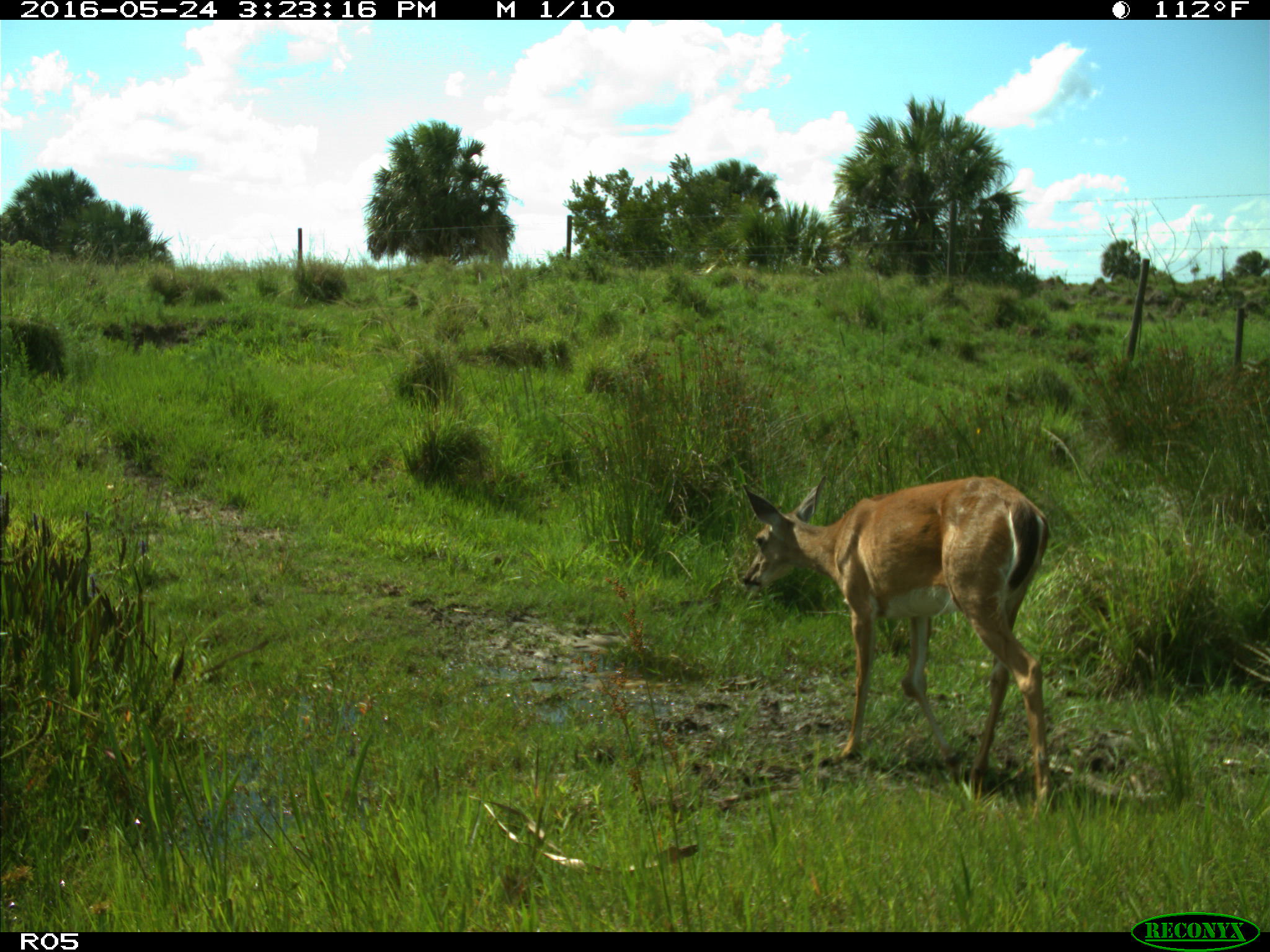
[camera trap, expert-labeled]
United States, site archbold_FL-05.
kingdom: Animalia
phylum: Chordata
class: Mammalia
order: Artiodactyla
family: Cervidae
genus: Odocoileus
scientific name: Odocoileus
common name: deer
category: unidentified deer